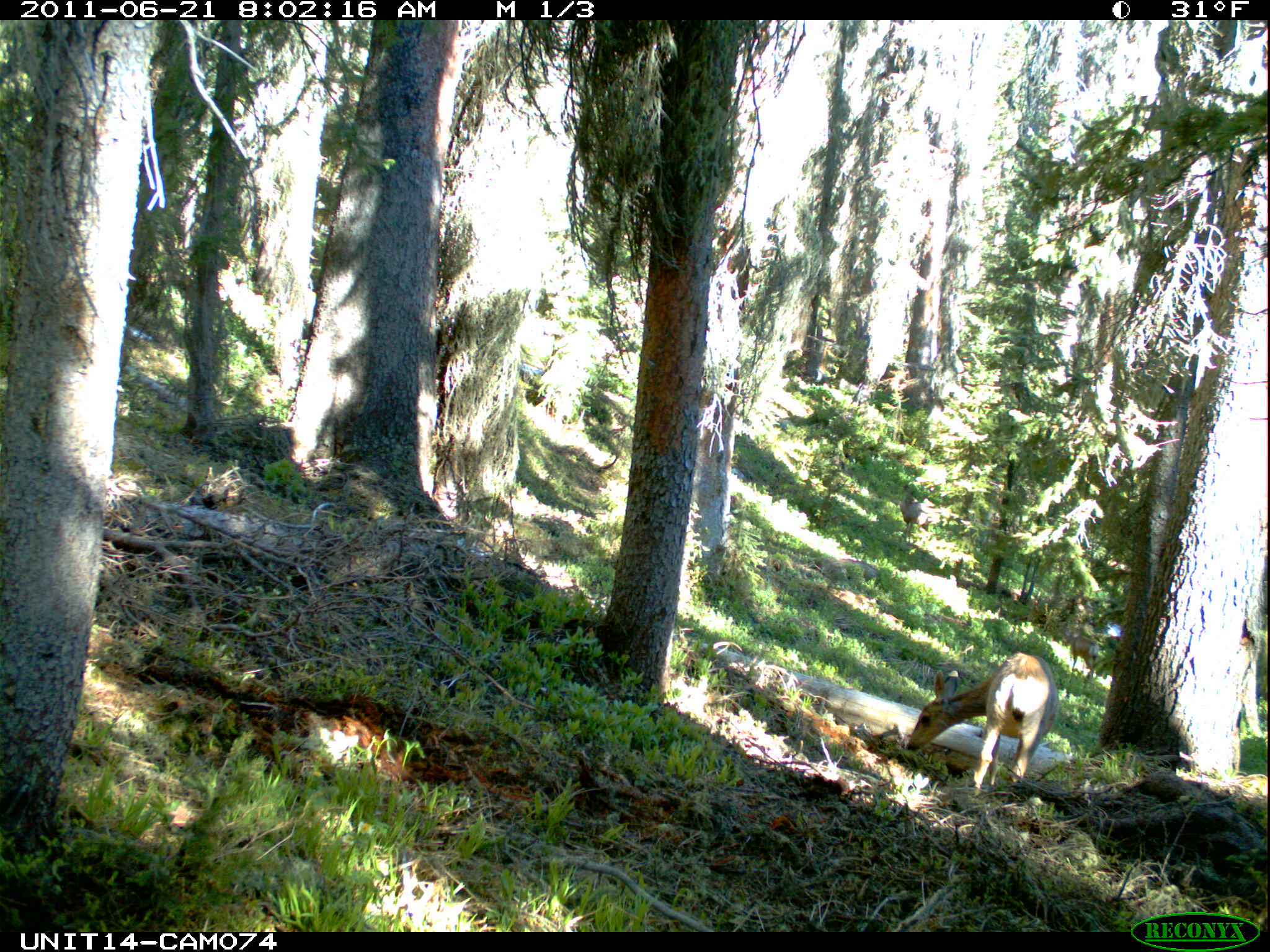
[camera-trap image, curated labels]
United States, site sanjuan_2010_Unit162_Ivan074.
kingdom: Animalia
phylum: Chordata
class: Mammalia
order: Artiodactyla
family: Cervidae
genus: Odocoileus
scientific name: Odocoileus hemionus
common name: mule deer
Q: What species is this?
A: Odocoileus hemionus (mule deer).